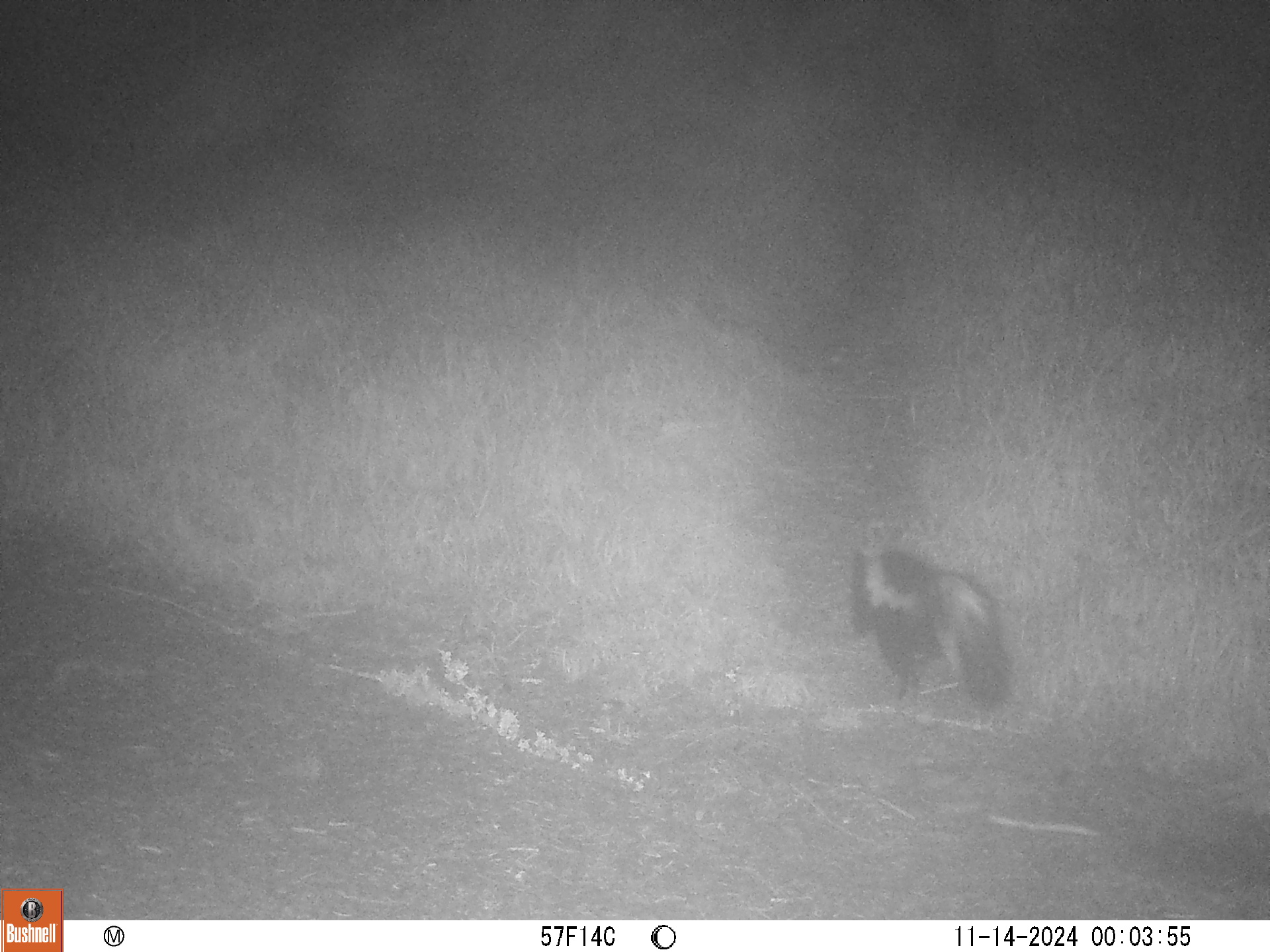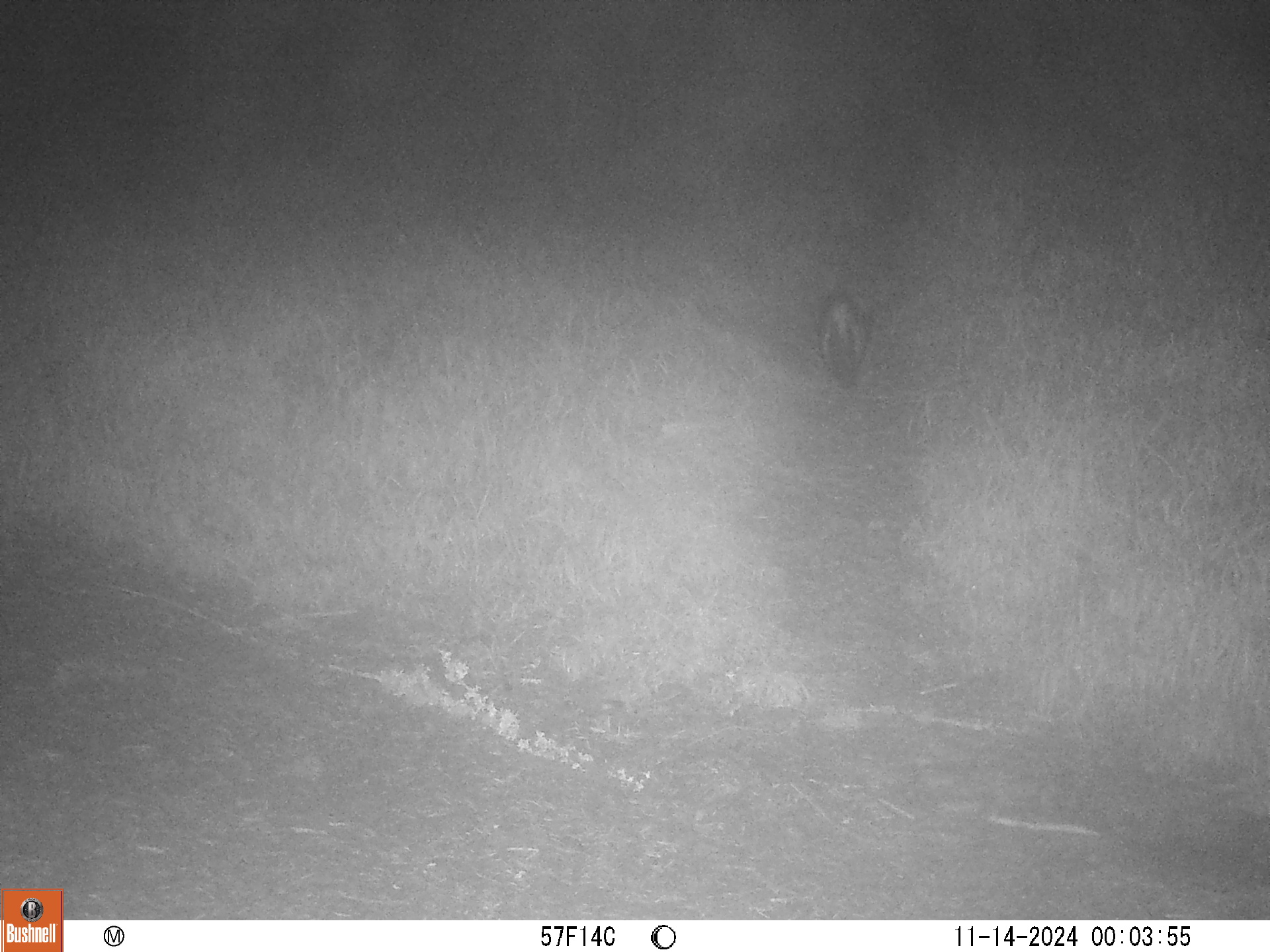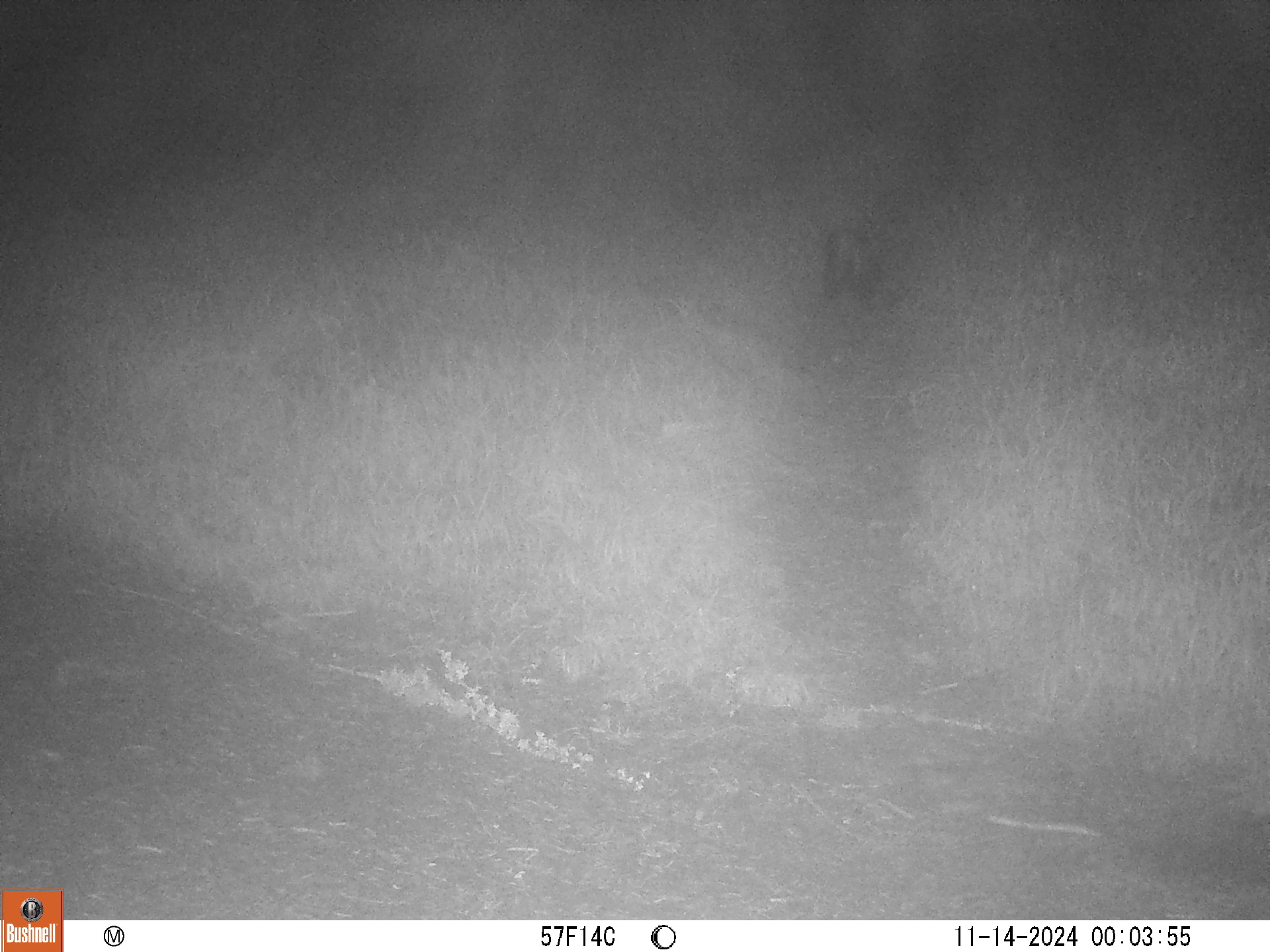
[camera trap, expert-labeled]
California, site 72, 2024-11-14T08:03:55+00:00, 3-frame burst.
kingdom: Animalia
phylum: Chordata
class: Mammalia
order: Carnivora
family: Mephitidae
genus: Mephitis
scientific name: Mephitis mephitis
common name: striped skunk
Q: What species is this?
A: Striped skunk (Mephitis mephitis).